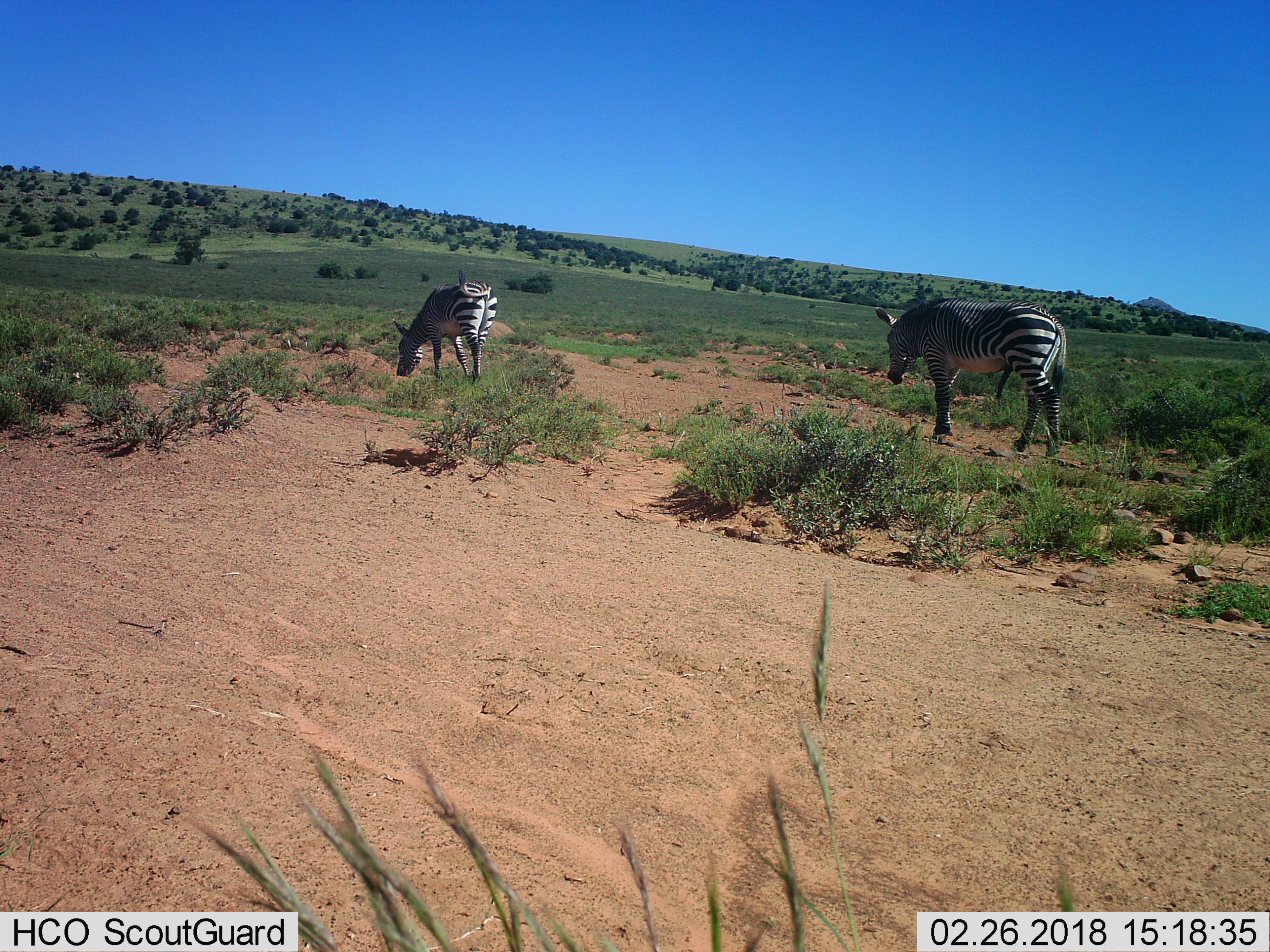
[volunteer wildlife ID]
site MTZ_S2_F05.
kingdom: Animalia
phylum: Chordata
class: Mammalia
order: Perissodactyla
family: Equidae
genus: Equus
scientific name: Equus zebra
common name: mountain zebra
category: zebramountain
Zebramountain (mountain zebra) (Equus zebra), count 2. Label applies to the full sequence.